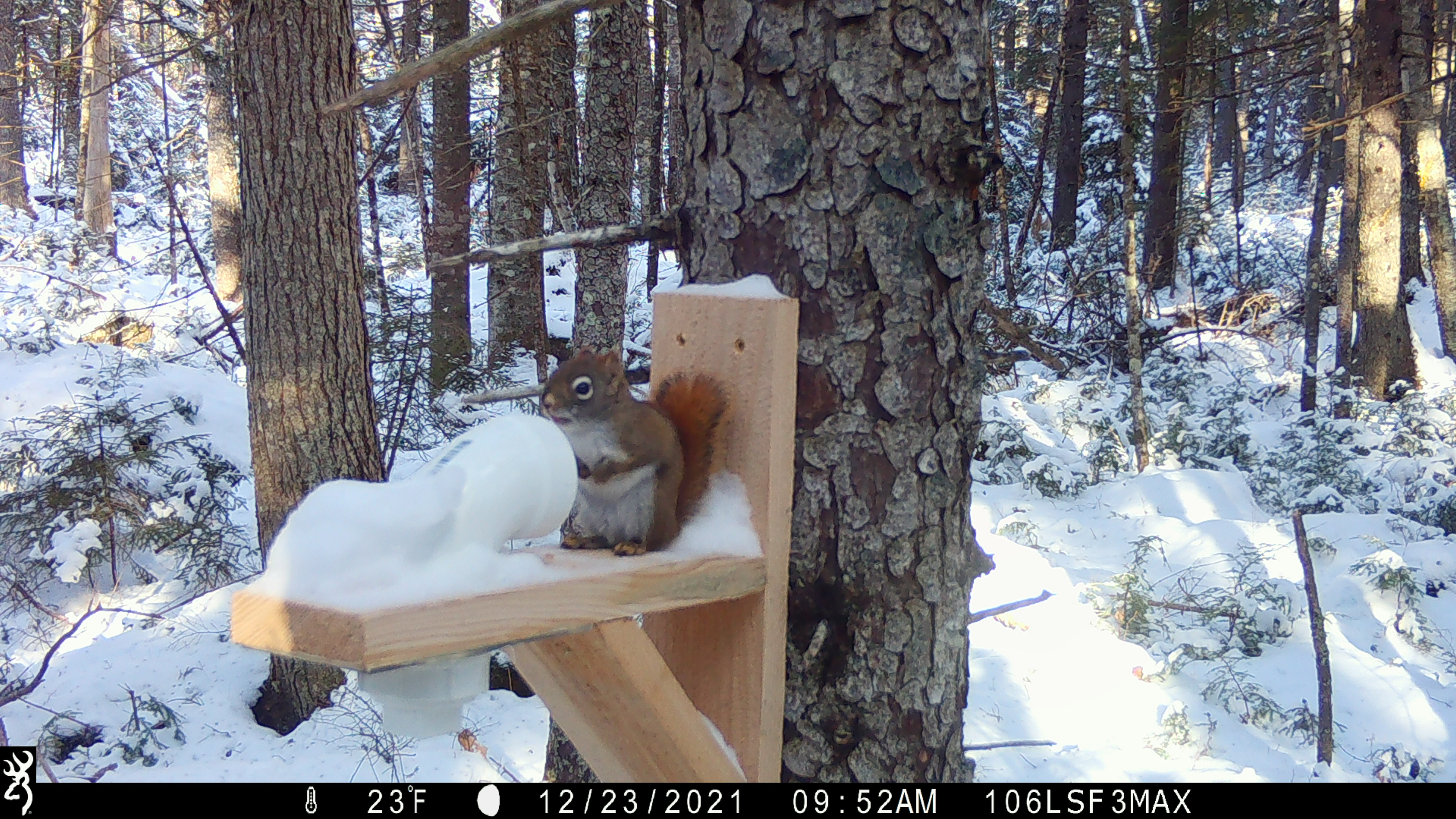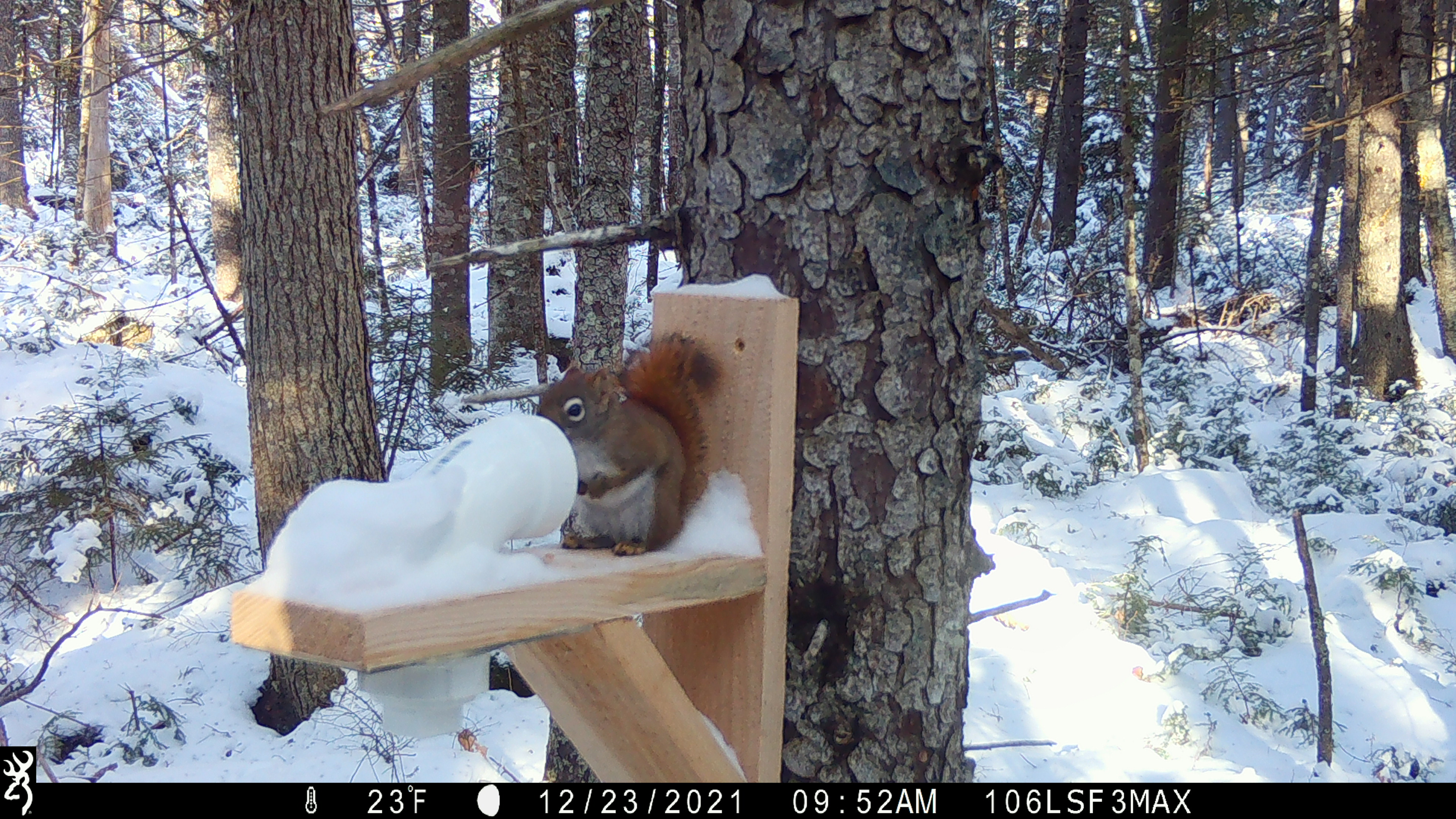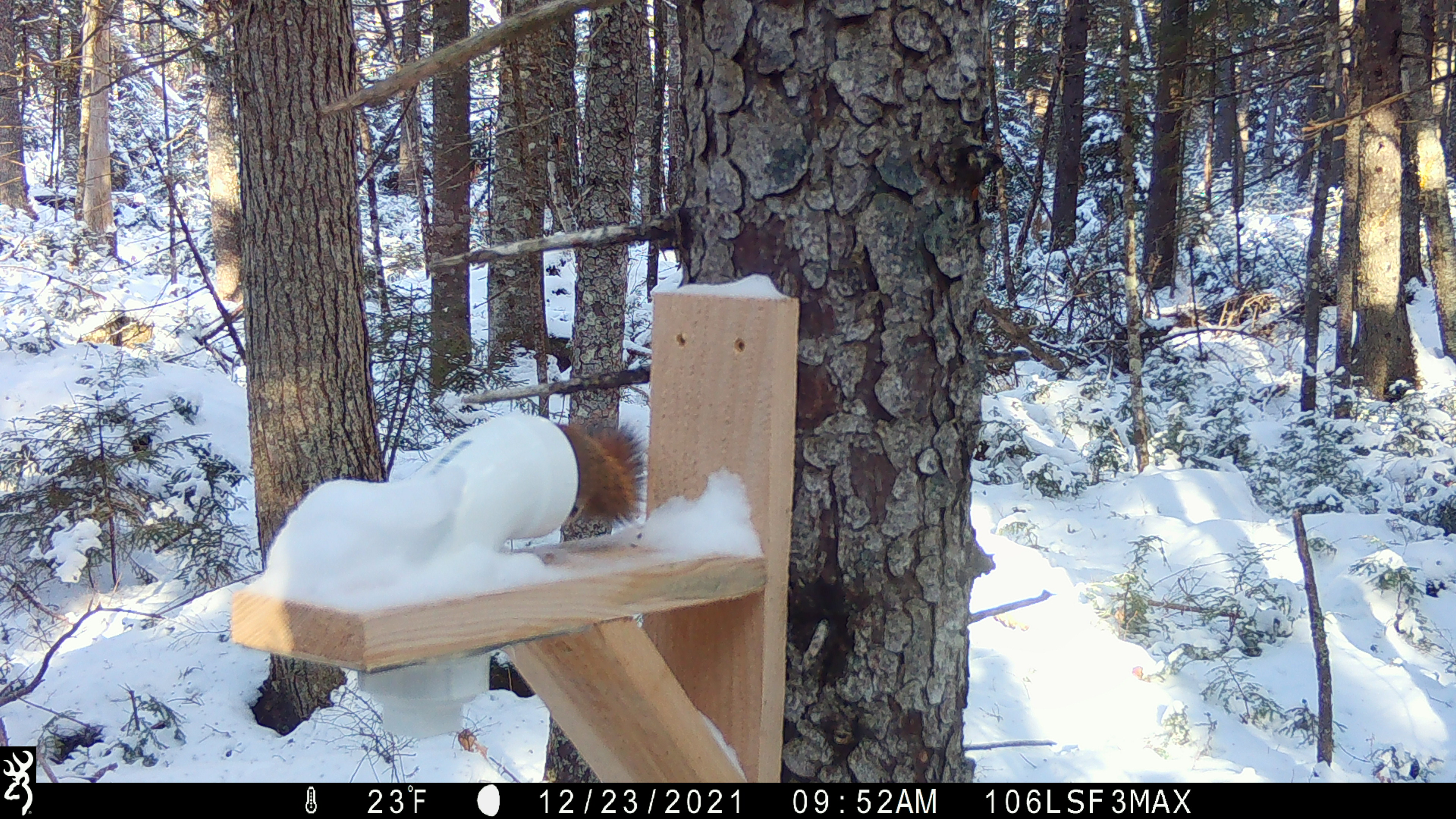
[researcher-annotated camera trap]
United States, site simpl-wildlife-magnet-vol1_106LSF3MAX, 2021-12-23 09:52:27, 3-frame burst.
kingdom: Animalia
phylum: Chordata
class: Mammalia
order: Rodentia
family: Sciuridae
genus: Tamiasciurus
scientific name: Tamiasciurus hudsonicus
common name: red squirrel